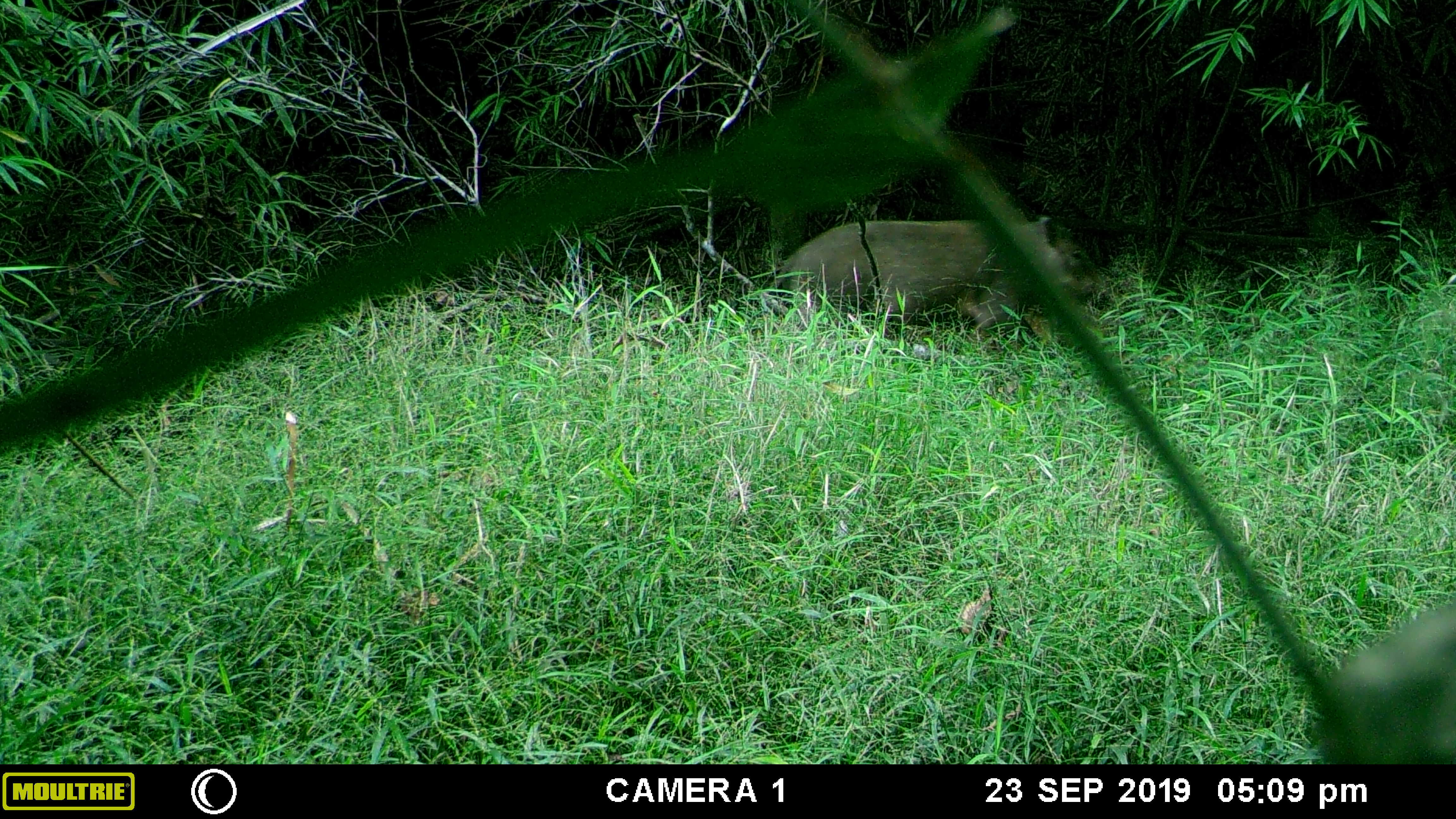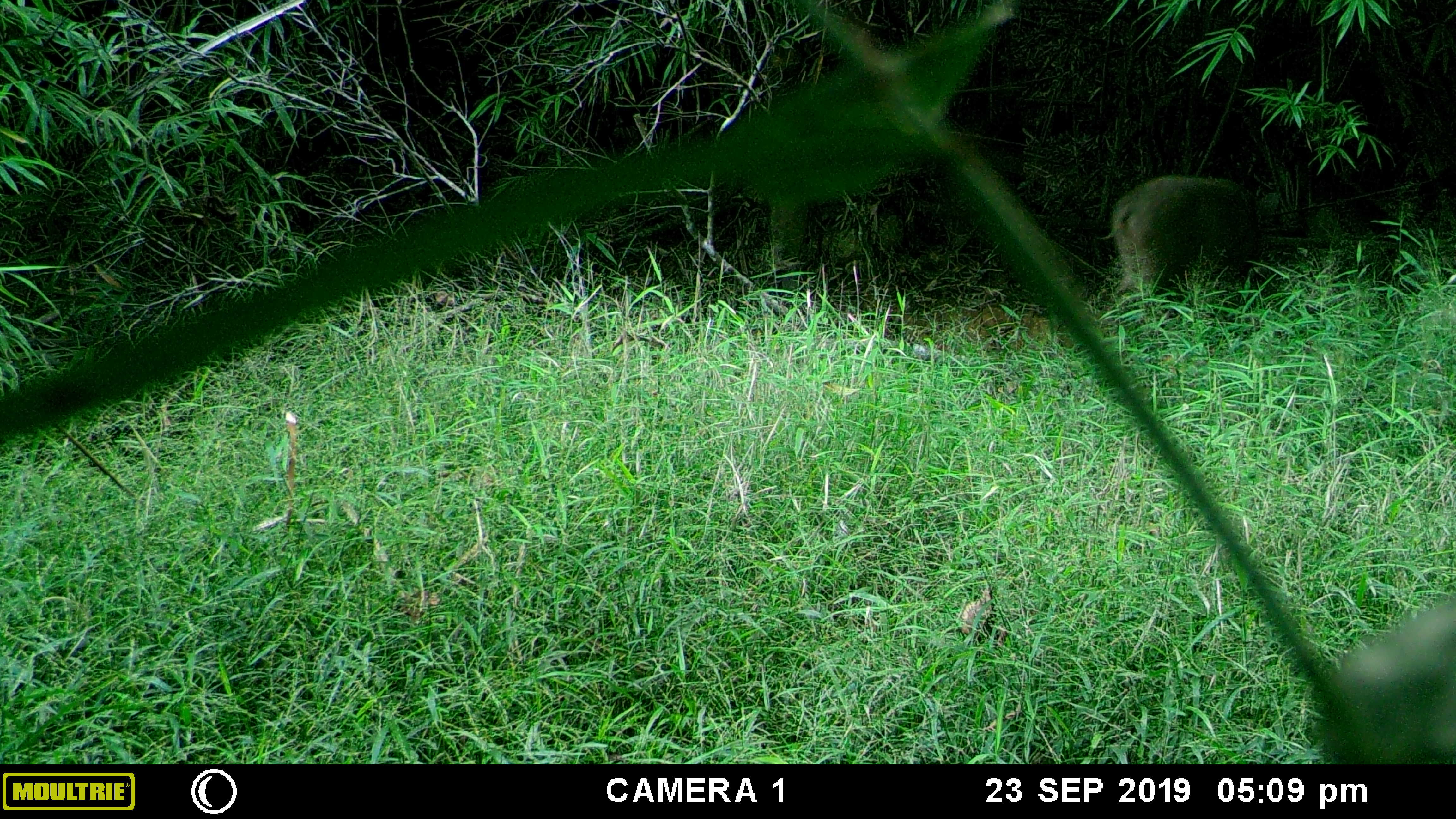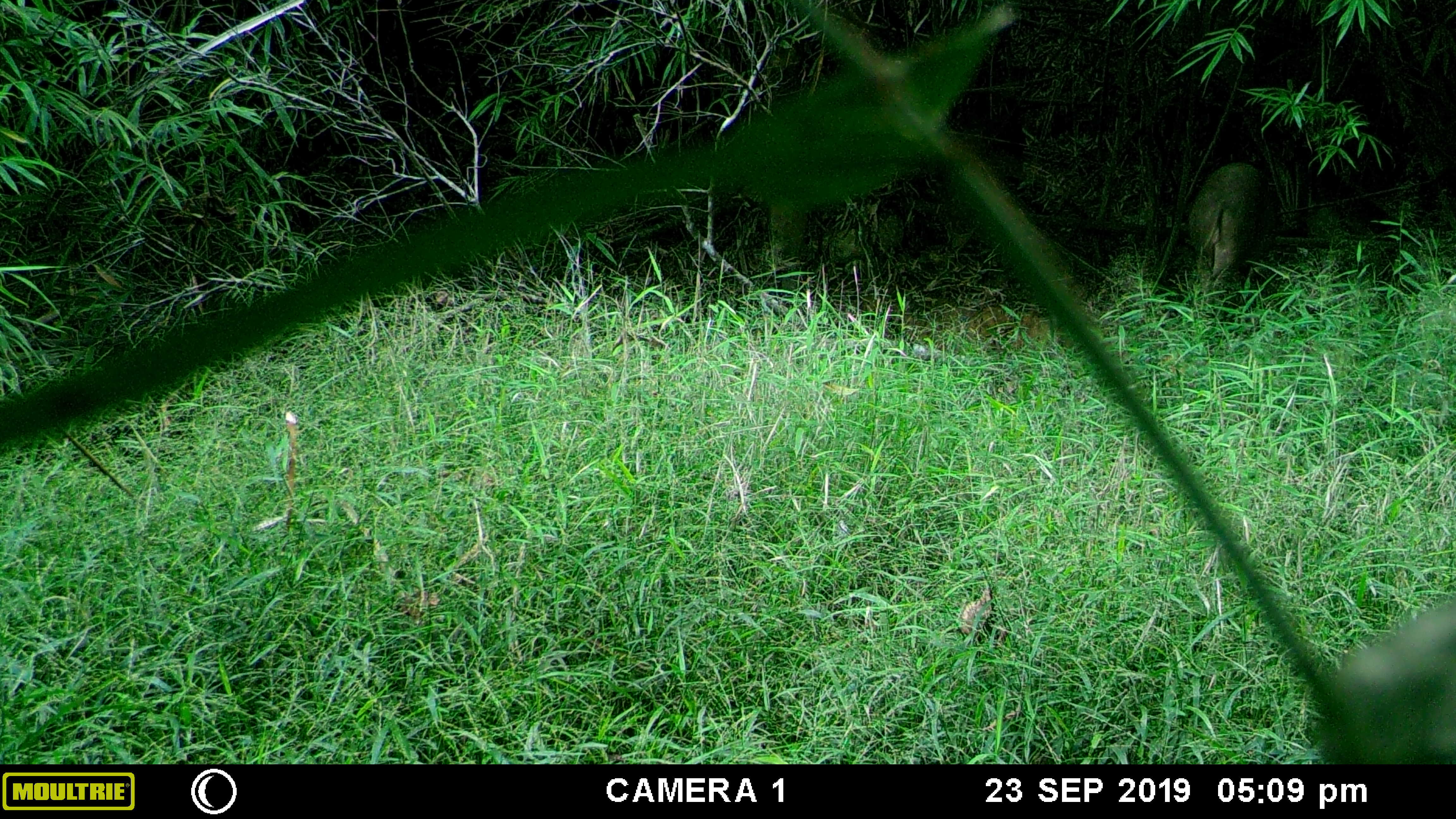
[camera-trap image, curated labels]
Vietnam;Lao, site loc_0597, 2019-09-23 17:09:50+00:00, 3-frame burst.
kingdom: Animalia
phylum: Chordata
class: Mammalia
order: Artiodactyla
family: Suidae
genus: Sus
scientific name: Sus scrofa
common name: eurasian wild pig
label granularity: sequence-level